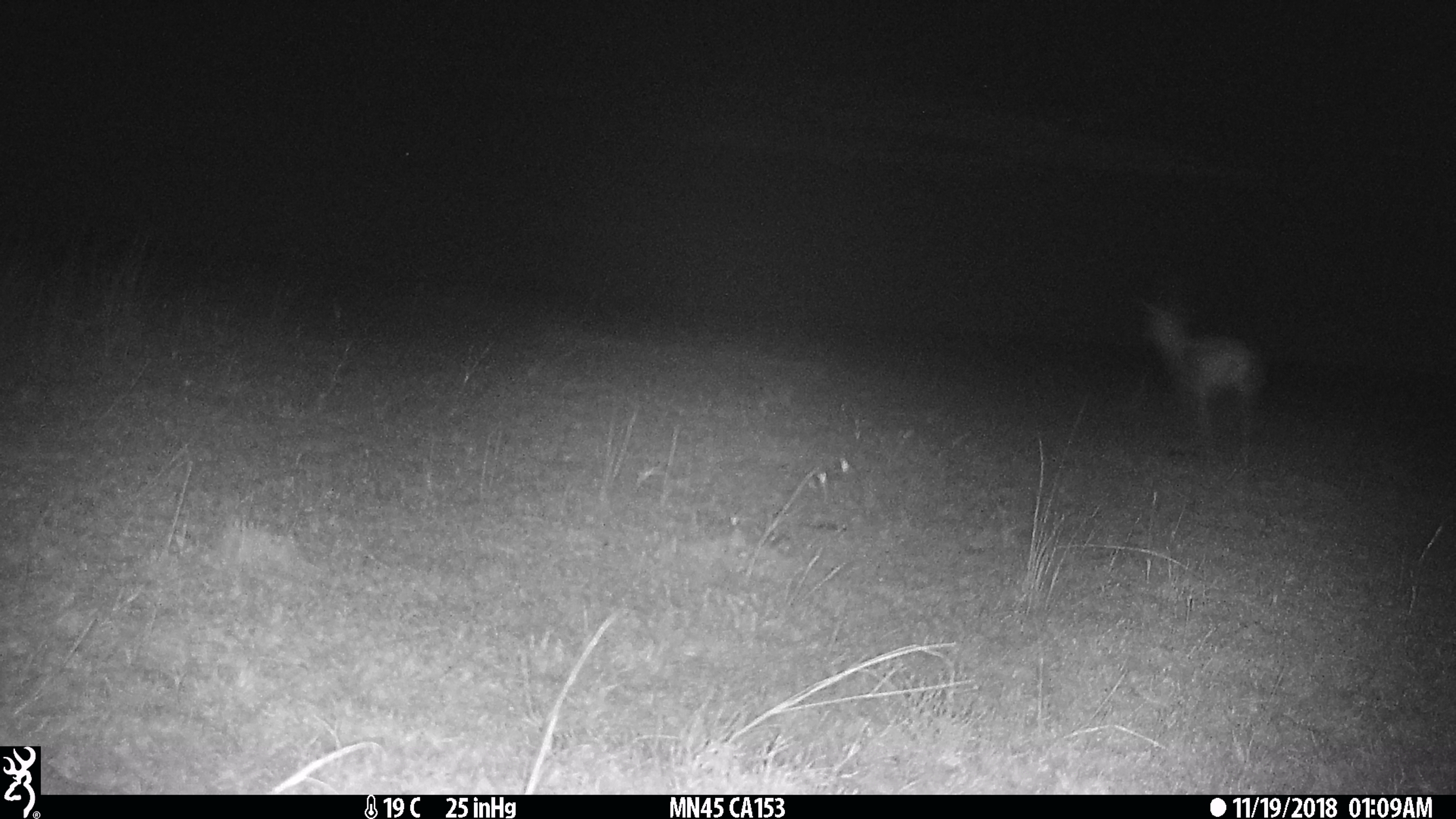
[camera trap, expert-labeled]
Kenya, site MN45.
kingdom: Animalia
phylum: Chordata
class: Mammalia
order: Artiodactyla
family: Bovidae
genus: Eudorcas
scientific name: Eudorcas thomsonii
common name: thomon's gazelle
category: gazelle thomsons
Gazelle thomsons (thomon's gazelle) (Eudorcas thomsonii).